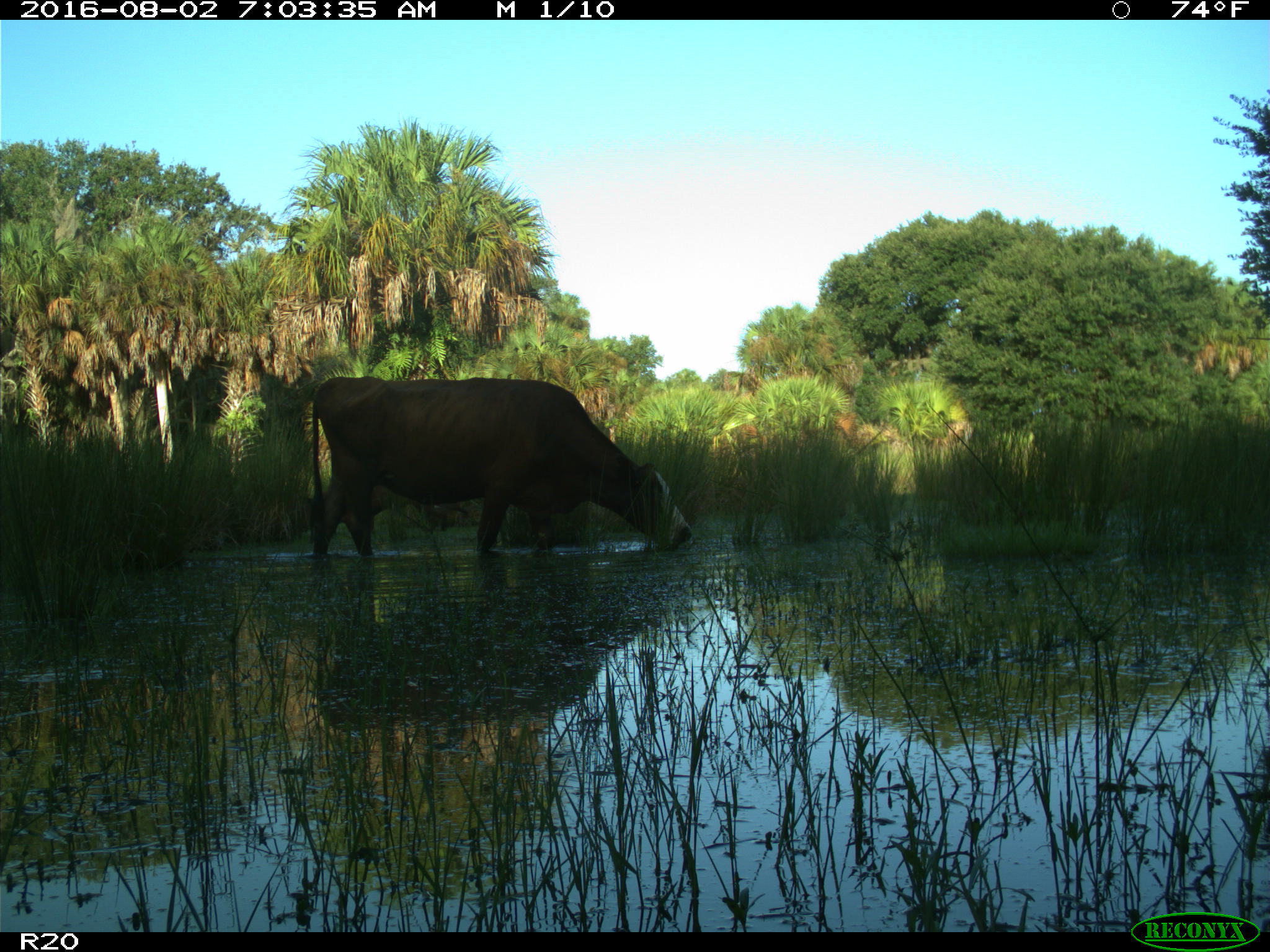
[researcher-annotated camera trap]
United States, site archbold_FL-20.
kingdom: Animalia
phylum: Chordata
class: Mammalia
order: Artiodactyla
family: Bovidae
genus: Bos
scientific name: Bos taurus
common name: domestic cow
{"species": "Bos taurus (domestic cow)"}